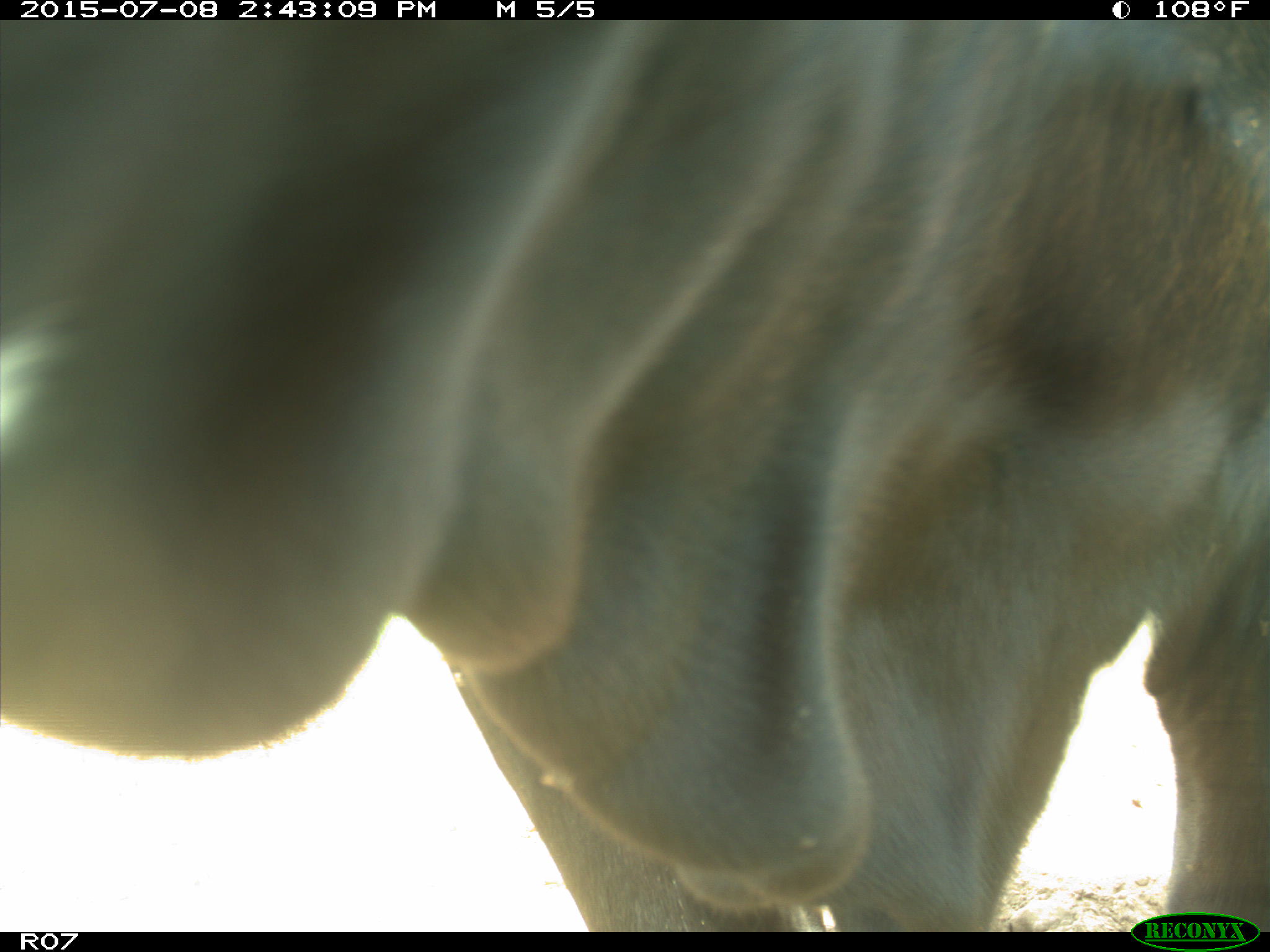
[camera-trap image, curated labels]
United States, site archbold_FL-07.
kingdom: Animalia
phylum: Chordata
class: Mammalia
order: Artiodactyla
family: Bovidae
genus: Bos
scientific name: Bos taurus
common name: domestic cow